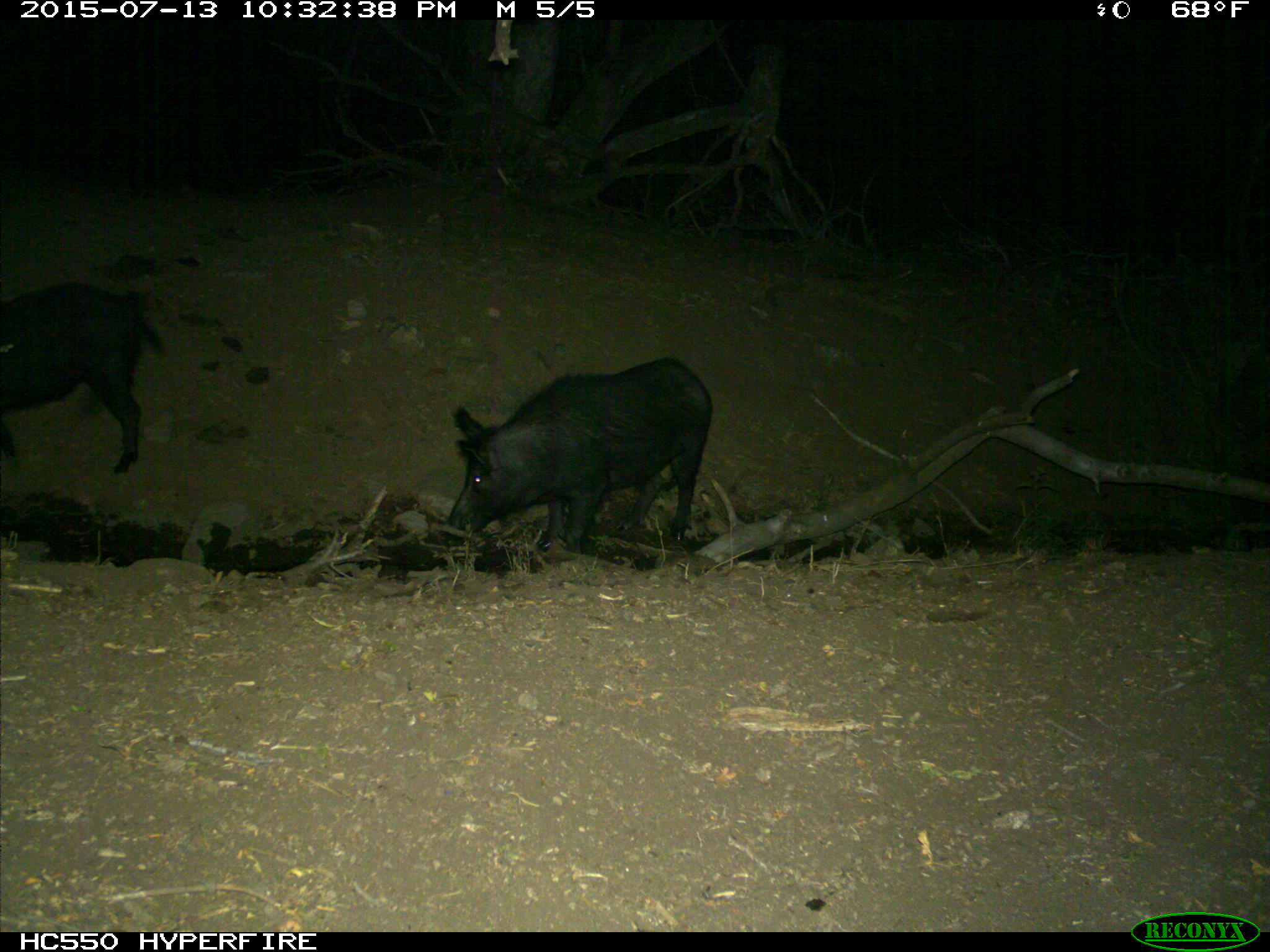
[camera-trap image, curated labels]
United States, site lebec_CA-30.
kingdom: Animalia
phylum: Chordata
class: Mammalia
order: Artiodactyla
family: Suidae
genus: Sus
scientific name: Sus scrofa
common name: wild boar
Sus scrofa (wild boar).